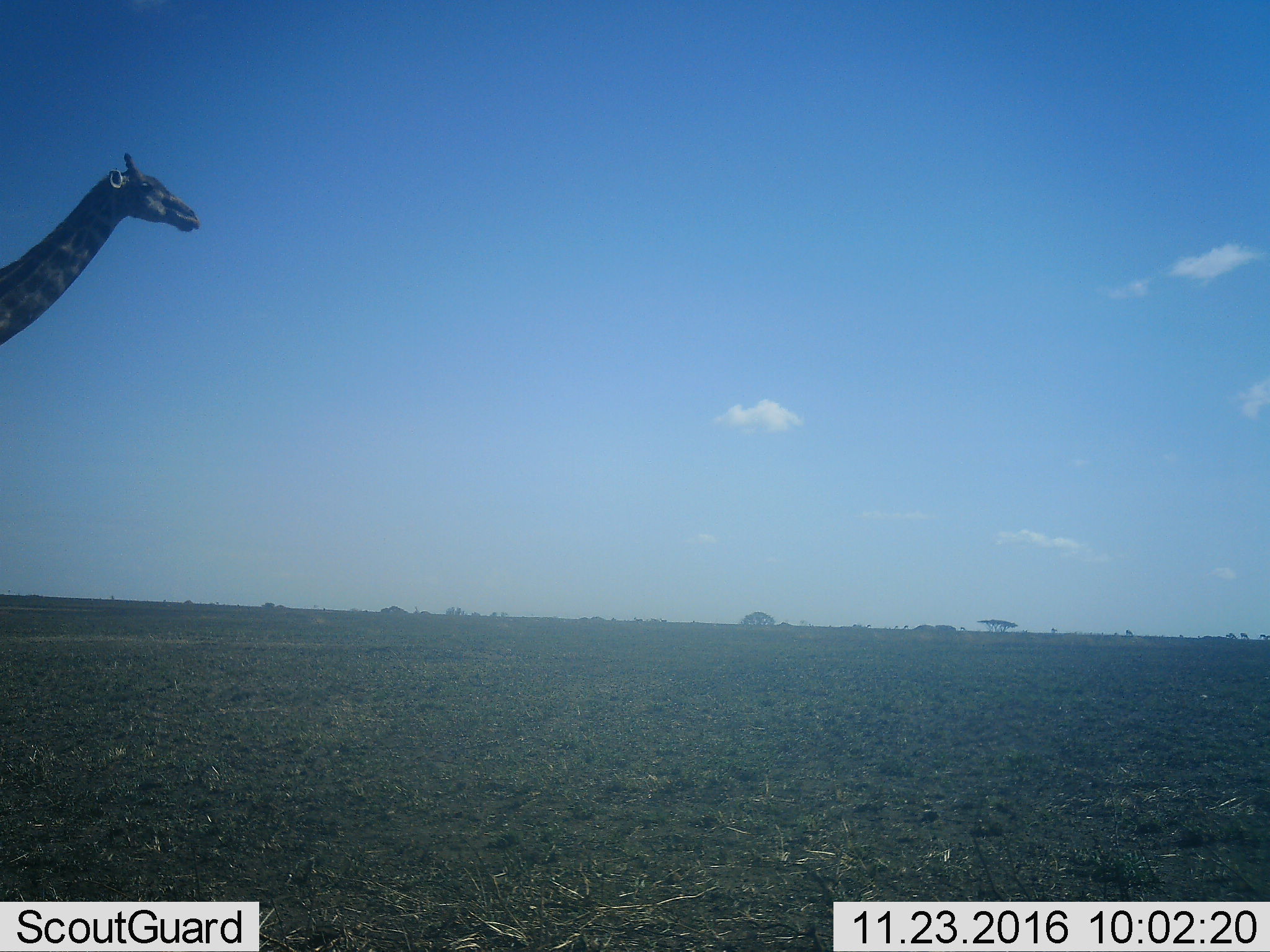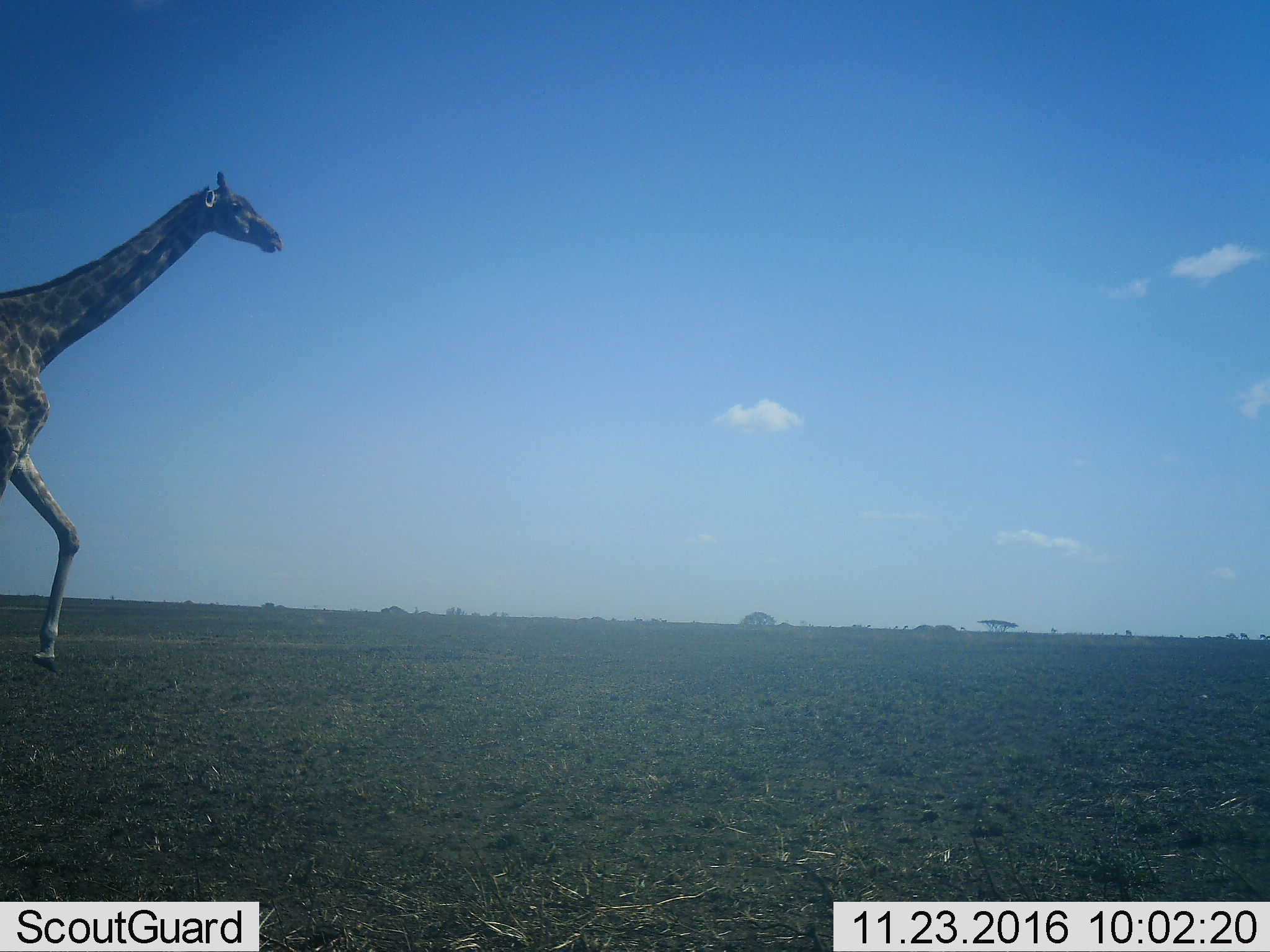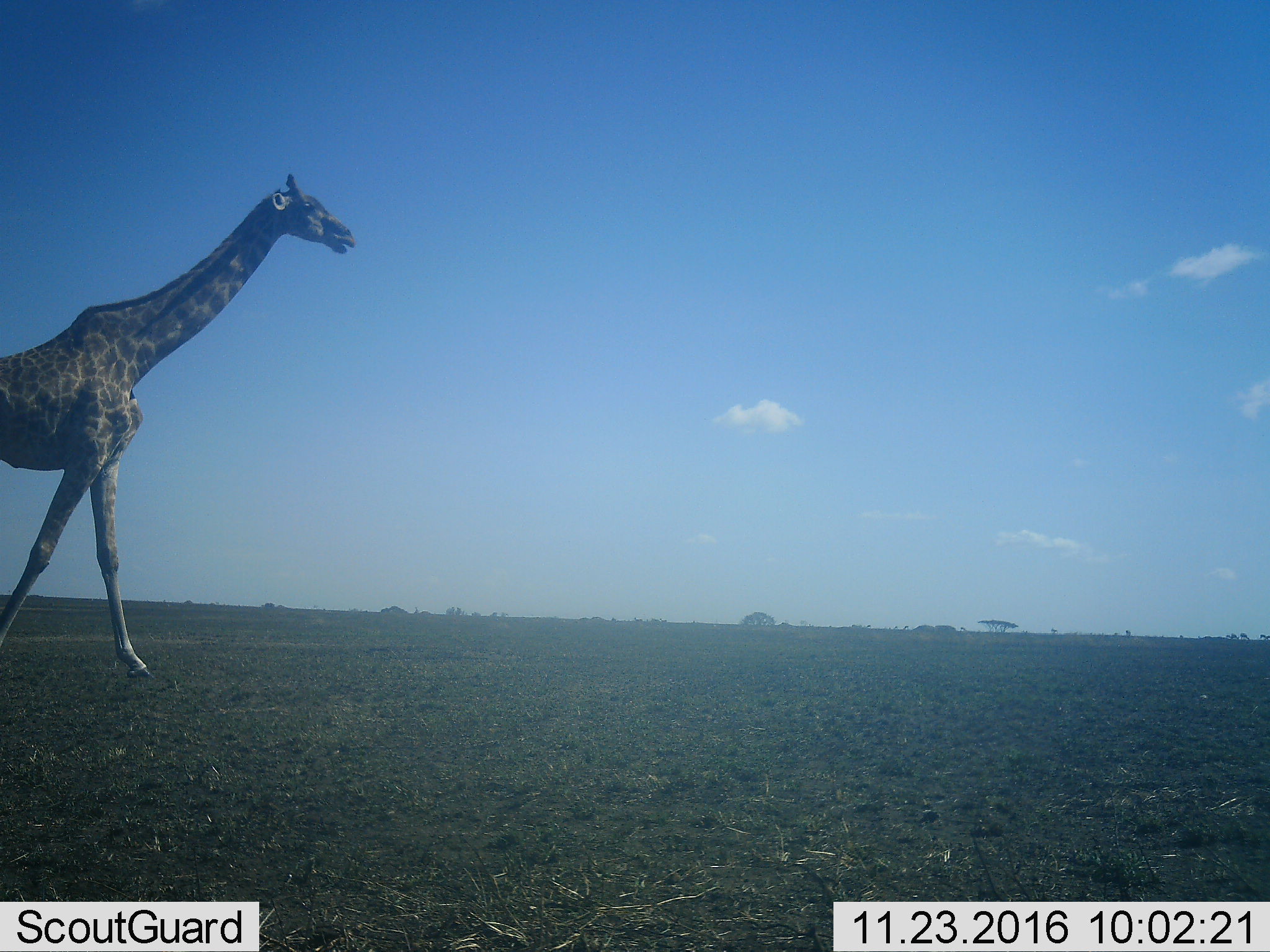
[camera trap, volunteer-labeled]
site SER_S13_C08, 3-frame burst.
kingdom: Animalia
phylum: Chordata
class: Mammalia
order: Artiodactyla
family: Giraffidae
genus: Giraffa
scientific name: Giraffa camelopardalis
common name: giraffe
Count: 1.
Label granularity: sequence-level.